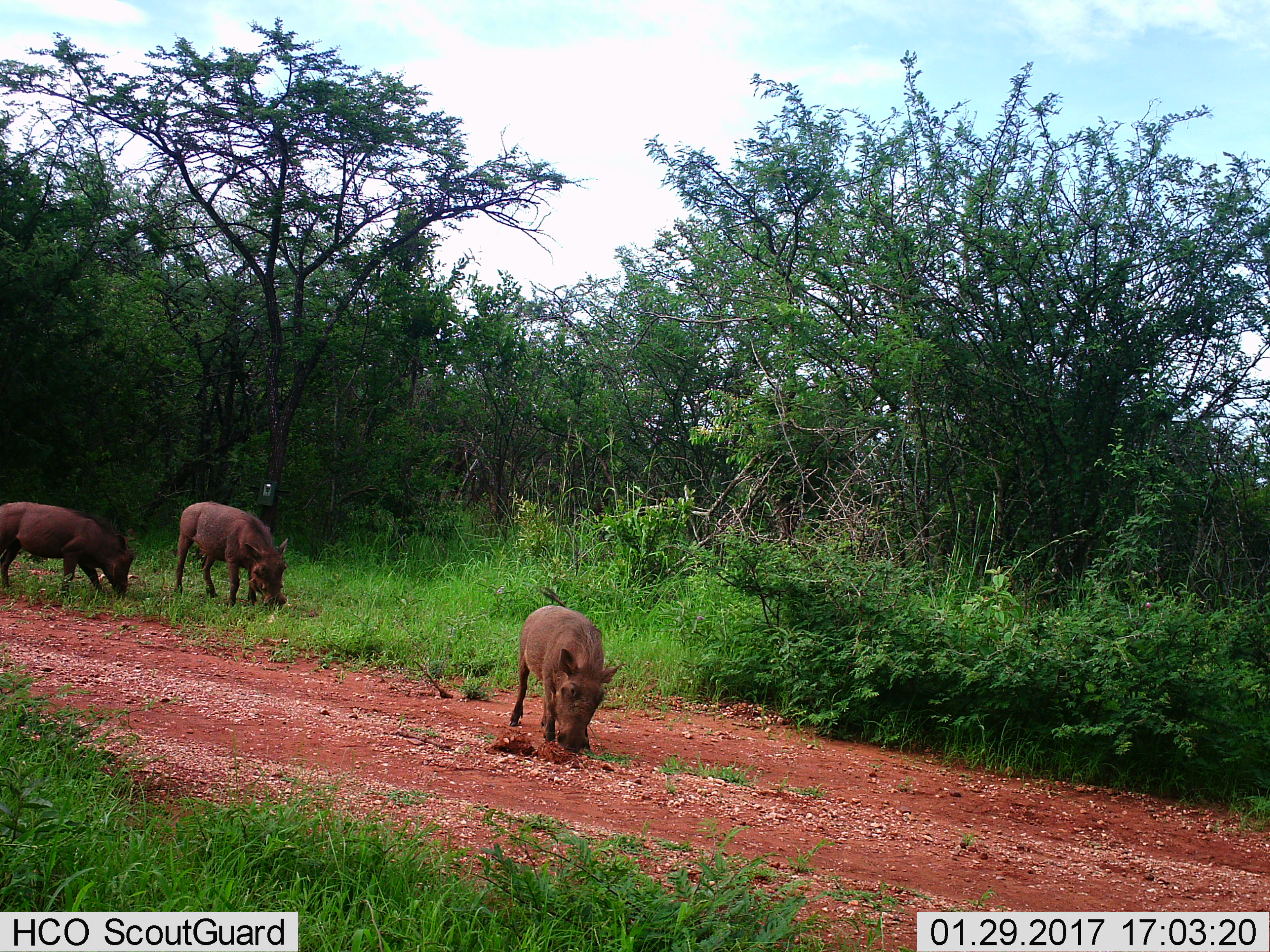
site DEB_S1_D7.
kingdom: Animalia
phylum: Chordata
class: Mammalia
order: Artiodactyla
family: Suidae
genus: Phacochoerus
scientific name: Phacochoerus africanus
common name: warthog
Warthog (Phacochoerus africanus), count 3. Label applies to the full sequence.